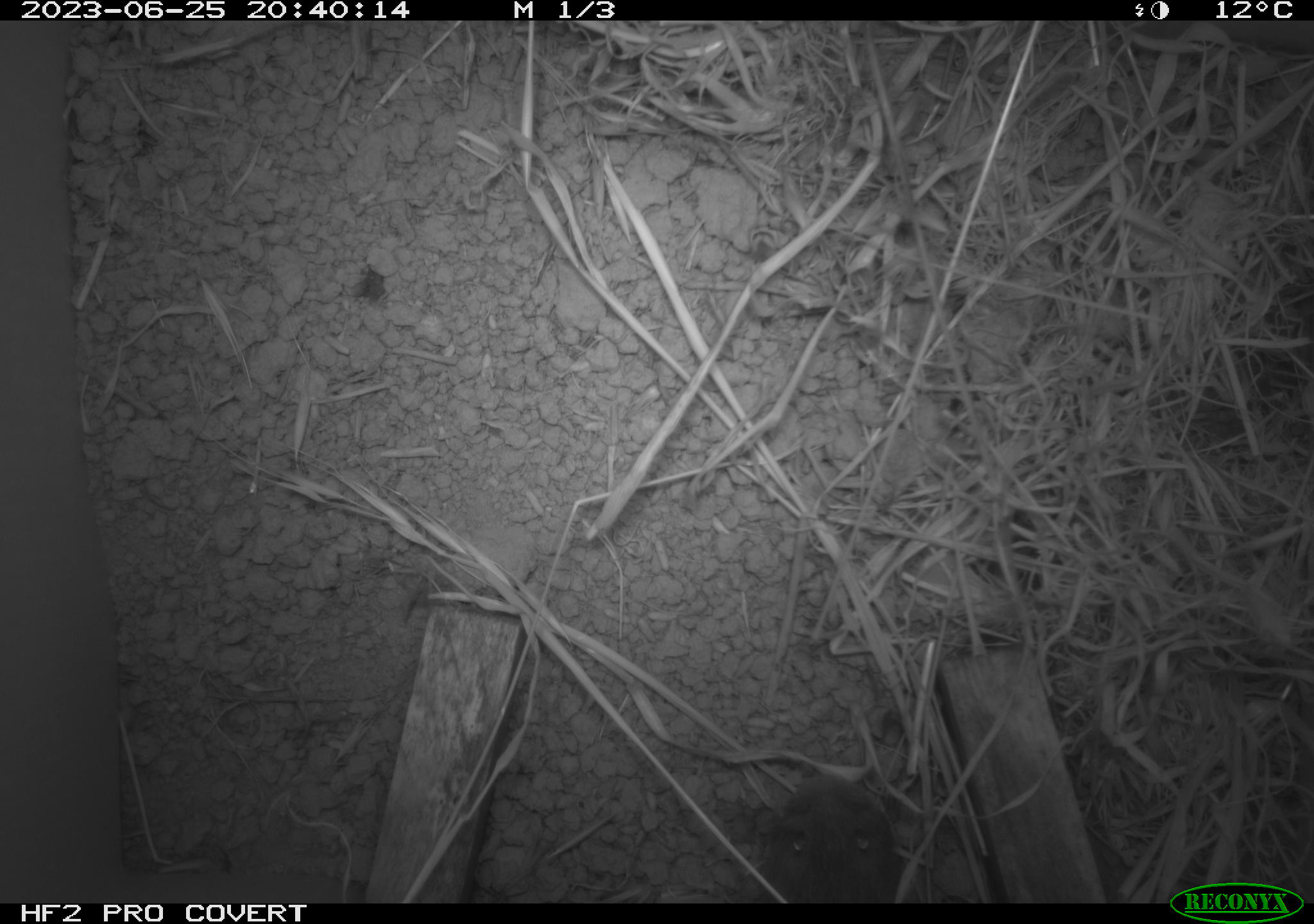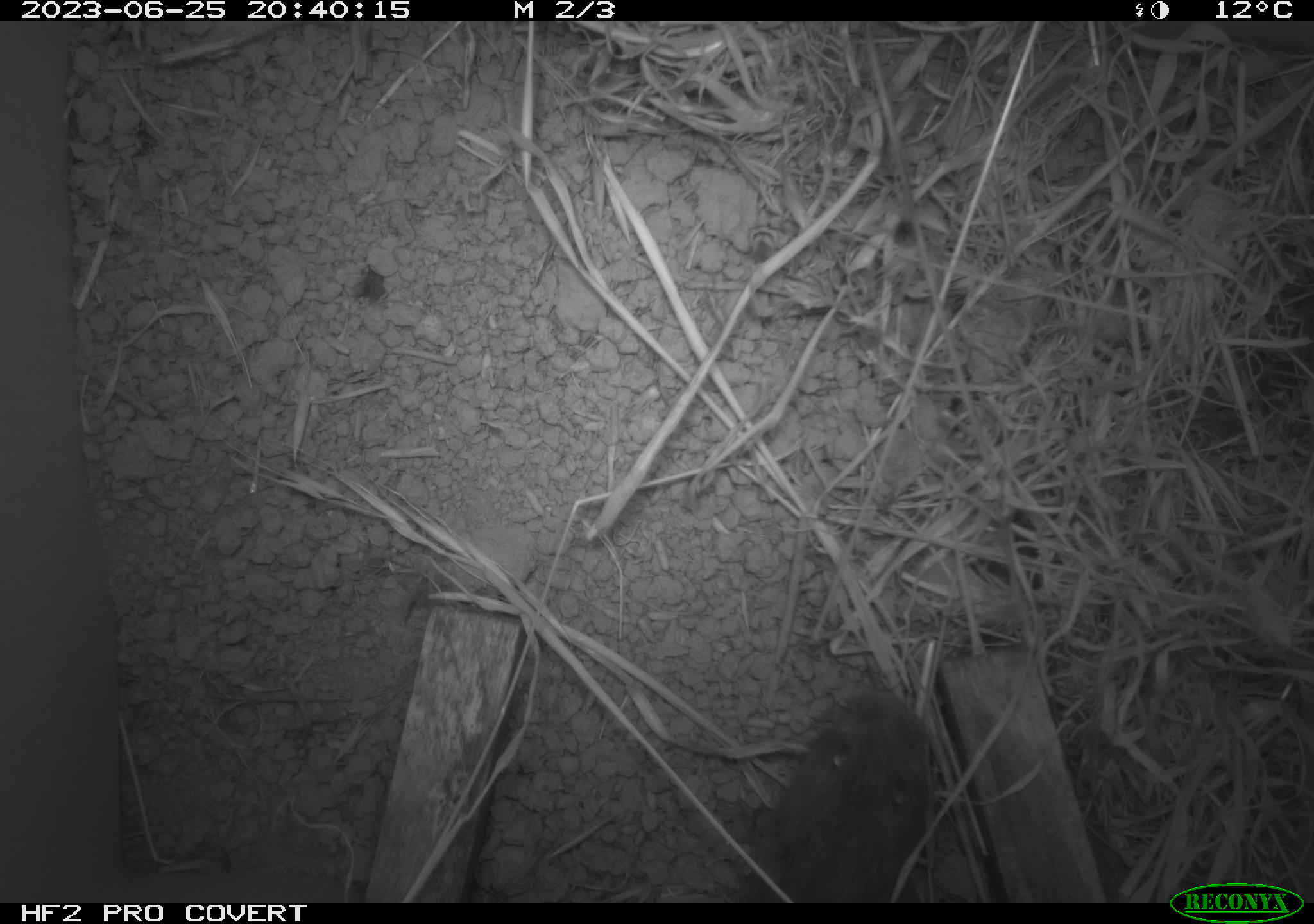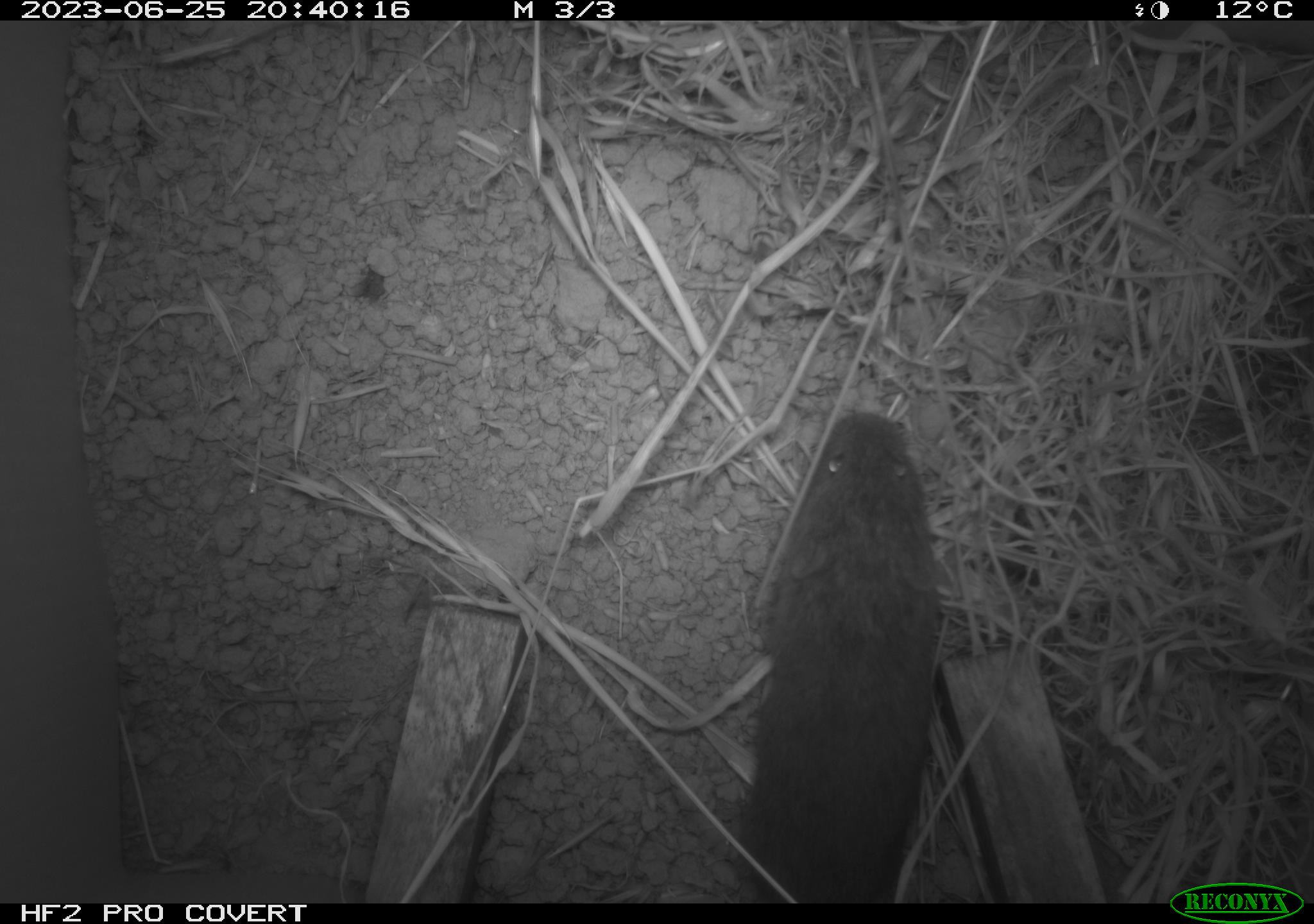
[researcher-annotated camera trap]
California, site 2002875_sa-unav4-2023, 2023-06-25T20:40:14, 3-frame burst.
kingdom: Animalia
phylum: Chordata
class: Mammalia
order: Rodentia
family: Cricetidae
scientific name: Arvicolinae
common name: voles, lemmings, and muskrats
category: arvicolinae subfamily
Arvicolinae subfamily (voles, lemmings, and muskrats) (Arvicolinae).